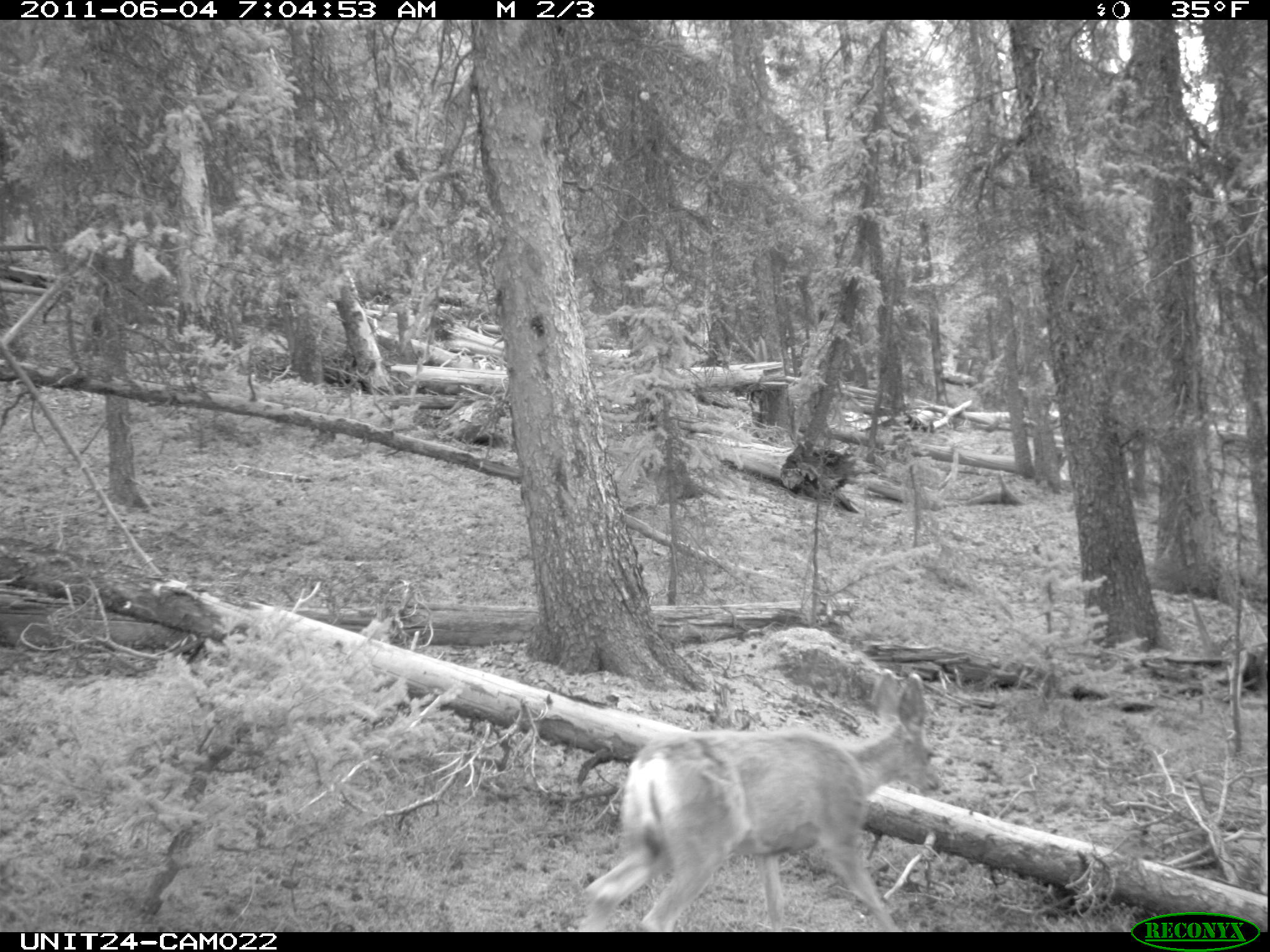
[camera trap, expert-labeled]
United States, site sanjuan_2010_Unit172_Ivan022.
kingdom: Animalia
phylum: Chordata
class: Mammalia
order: Artiodactyla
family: Cervidae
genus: Odocoileus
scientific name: Odocoileus hemionus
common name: mule deer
Odocoileus hemionus (mule deer).